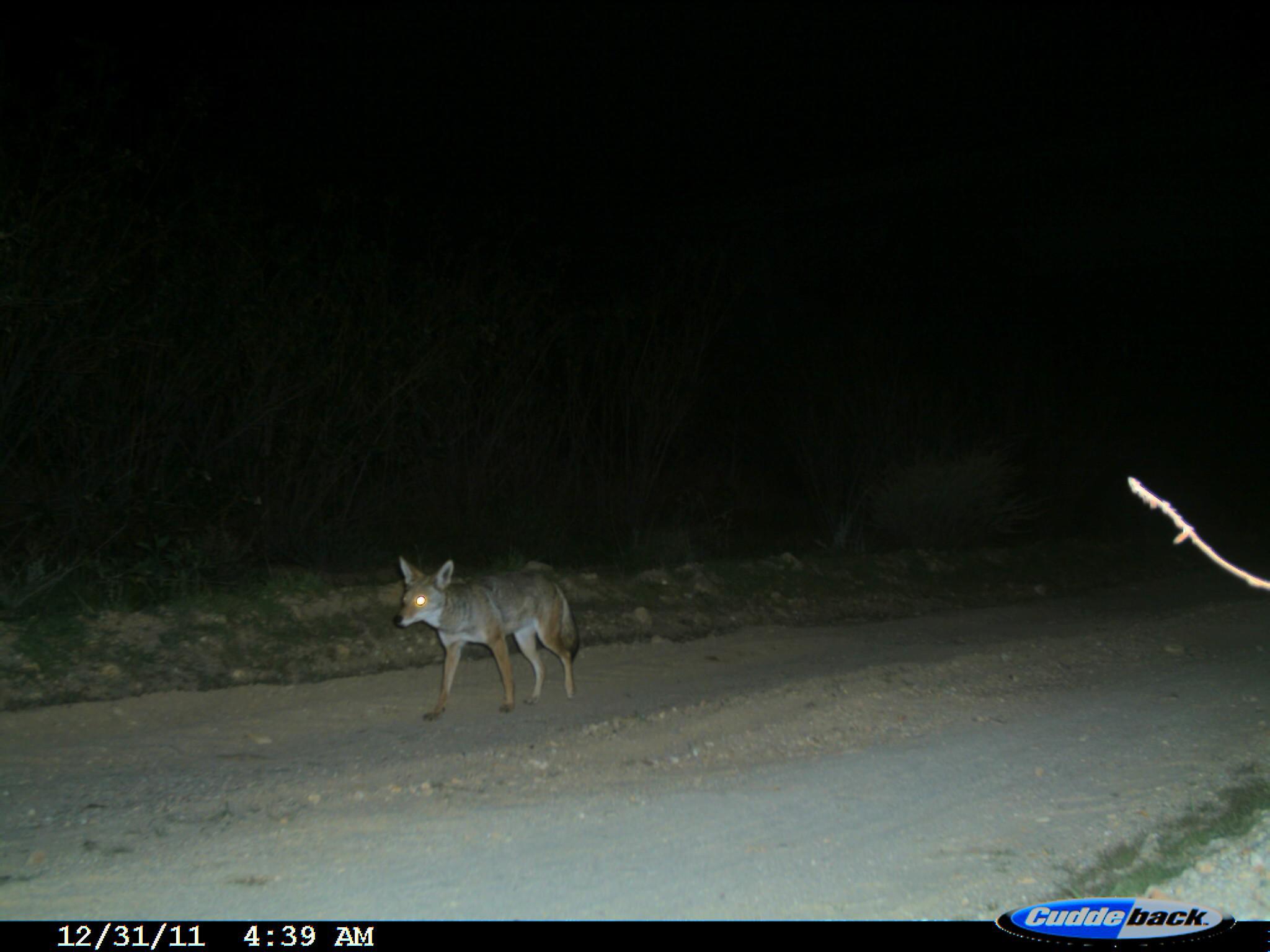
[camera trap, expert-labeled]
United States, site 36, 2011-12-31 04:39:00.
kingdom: Animalia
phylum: Chordata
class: Mammalia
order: Carnivora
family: Canidae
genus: Canis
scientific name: Canis latrans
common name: coyote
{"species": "coyote (Canis latrans)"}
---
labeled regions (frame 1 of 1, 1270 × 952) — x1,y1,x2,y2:
coyote: 391,552,584,725